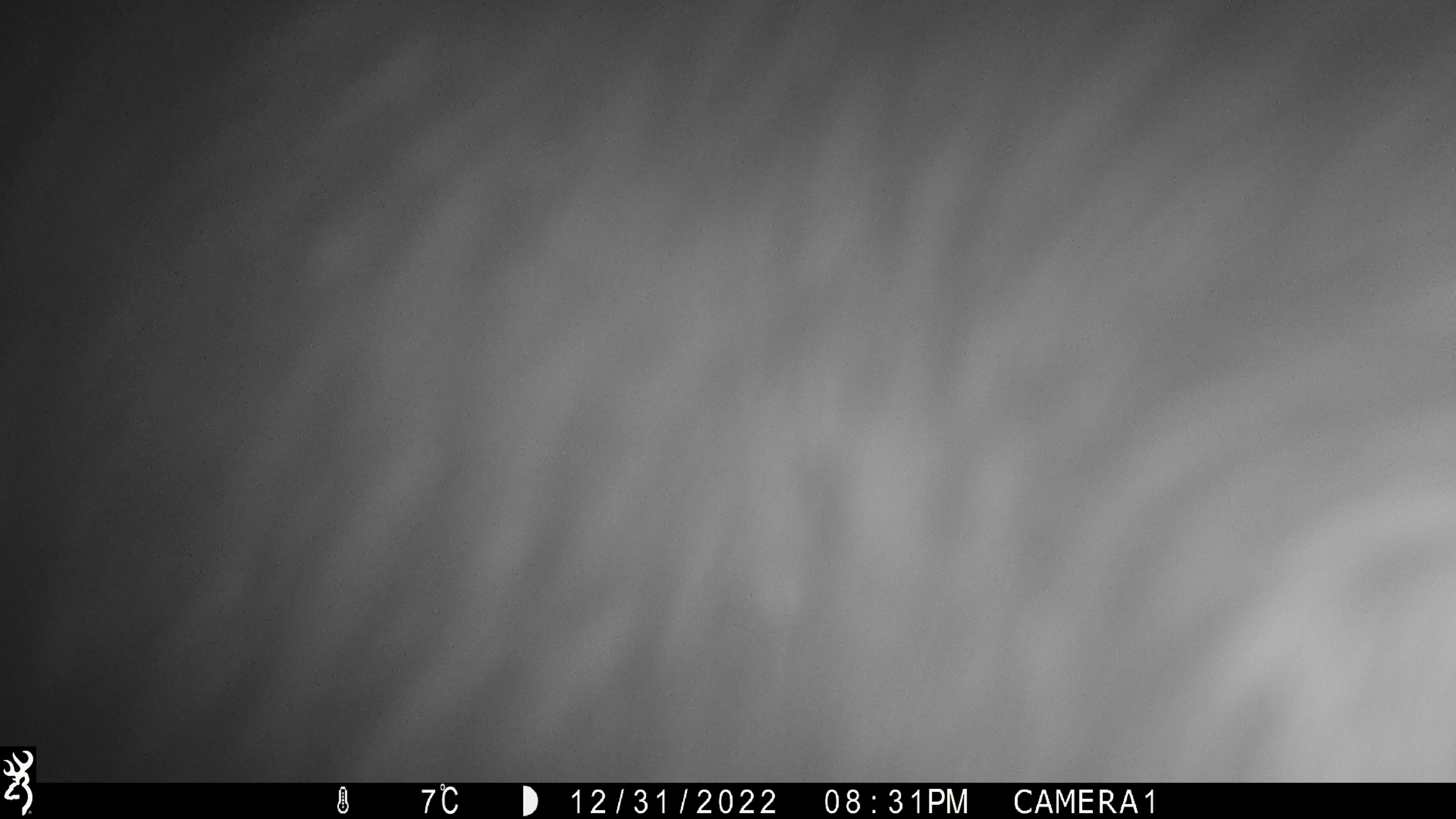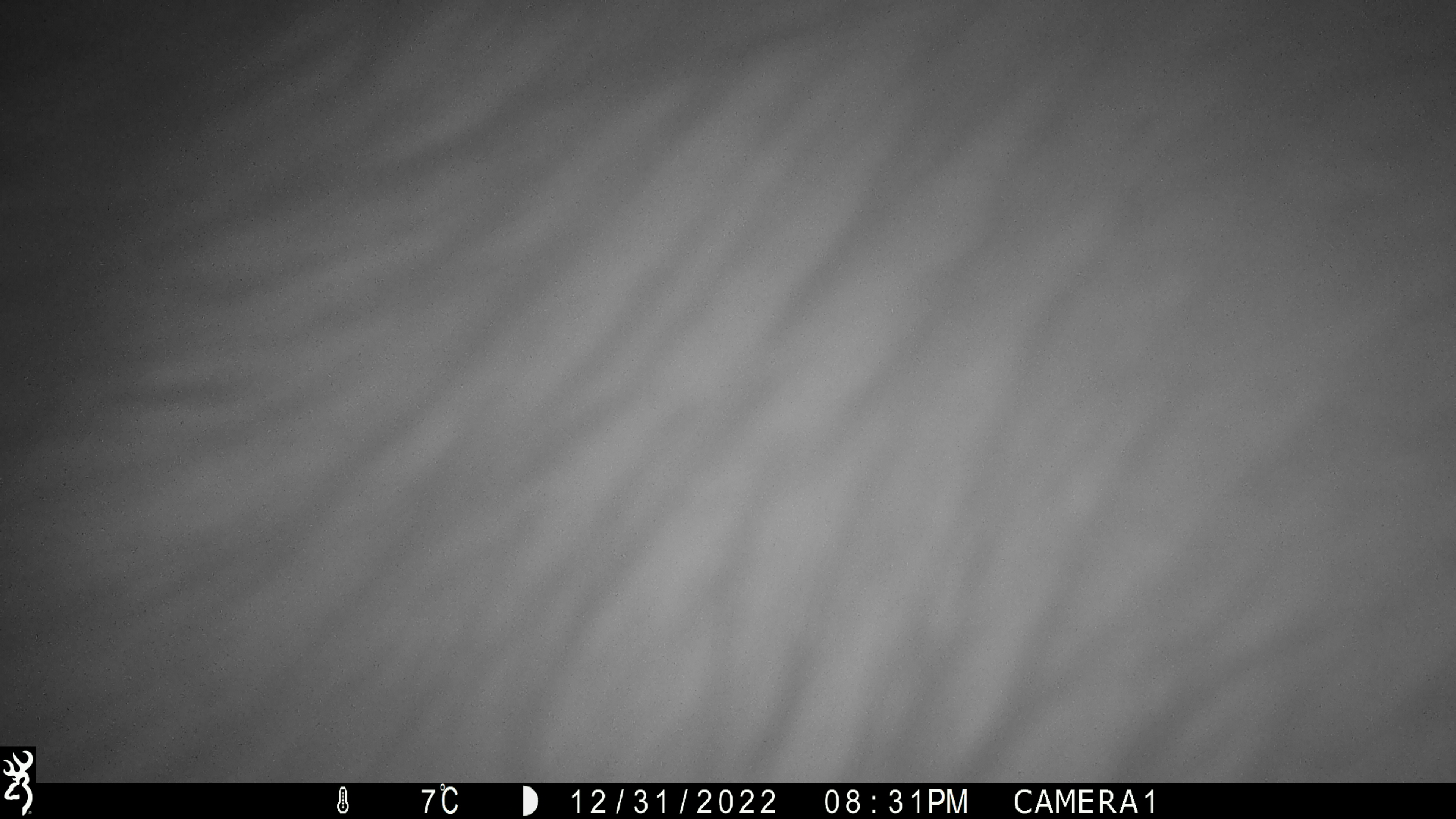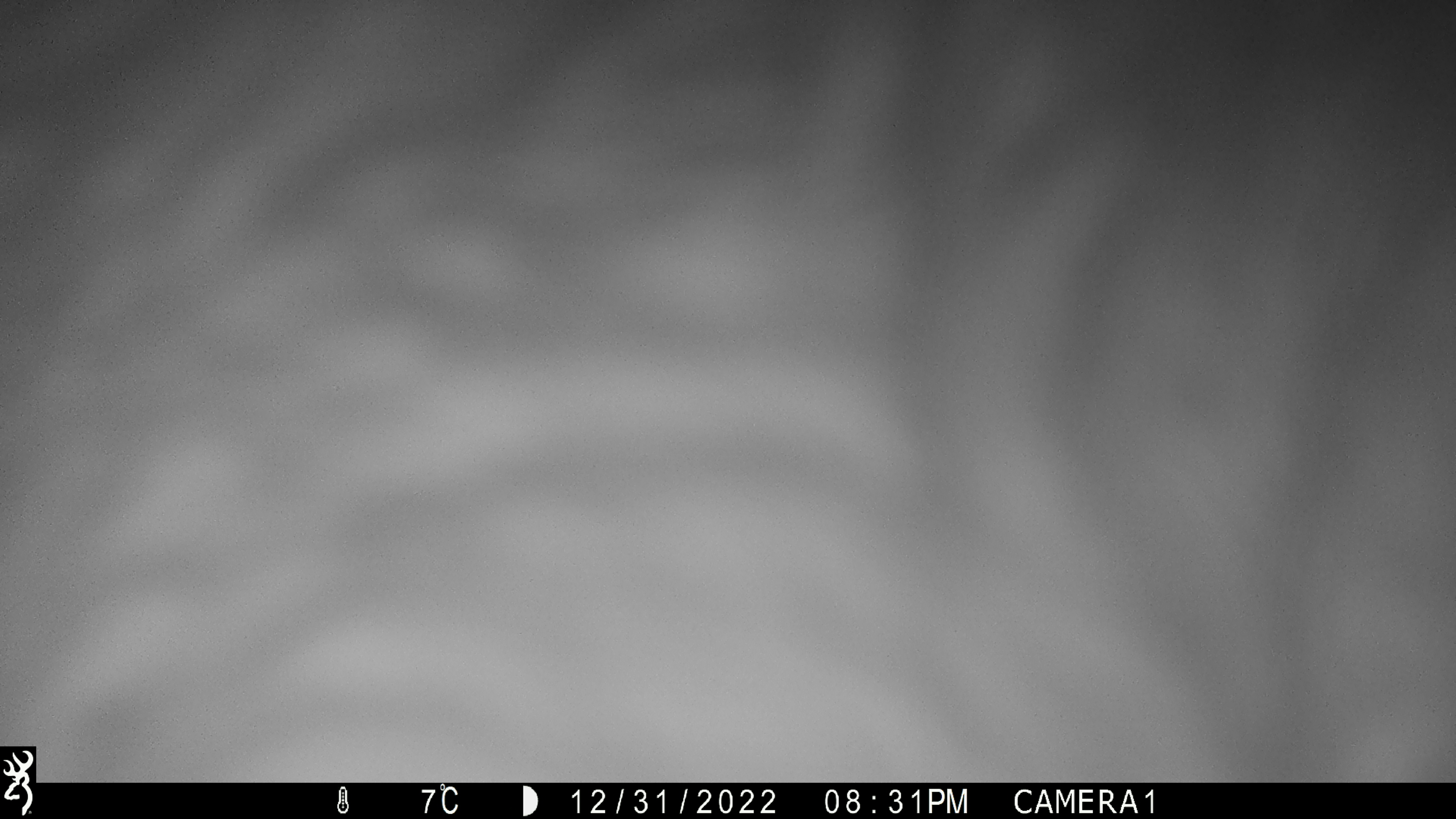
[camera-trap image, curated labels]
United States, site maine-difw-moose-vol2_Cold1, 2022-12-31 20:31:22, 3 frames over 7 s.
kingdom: Animalia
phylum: Chordata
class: Mammalia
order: Artiodactyla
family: Cervidae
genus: Alces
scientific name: Alces alces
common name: moose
Moose (Alces alces).